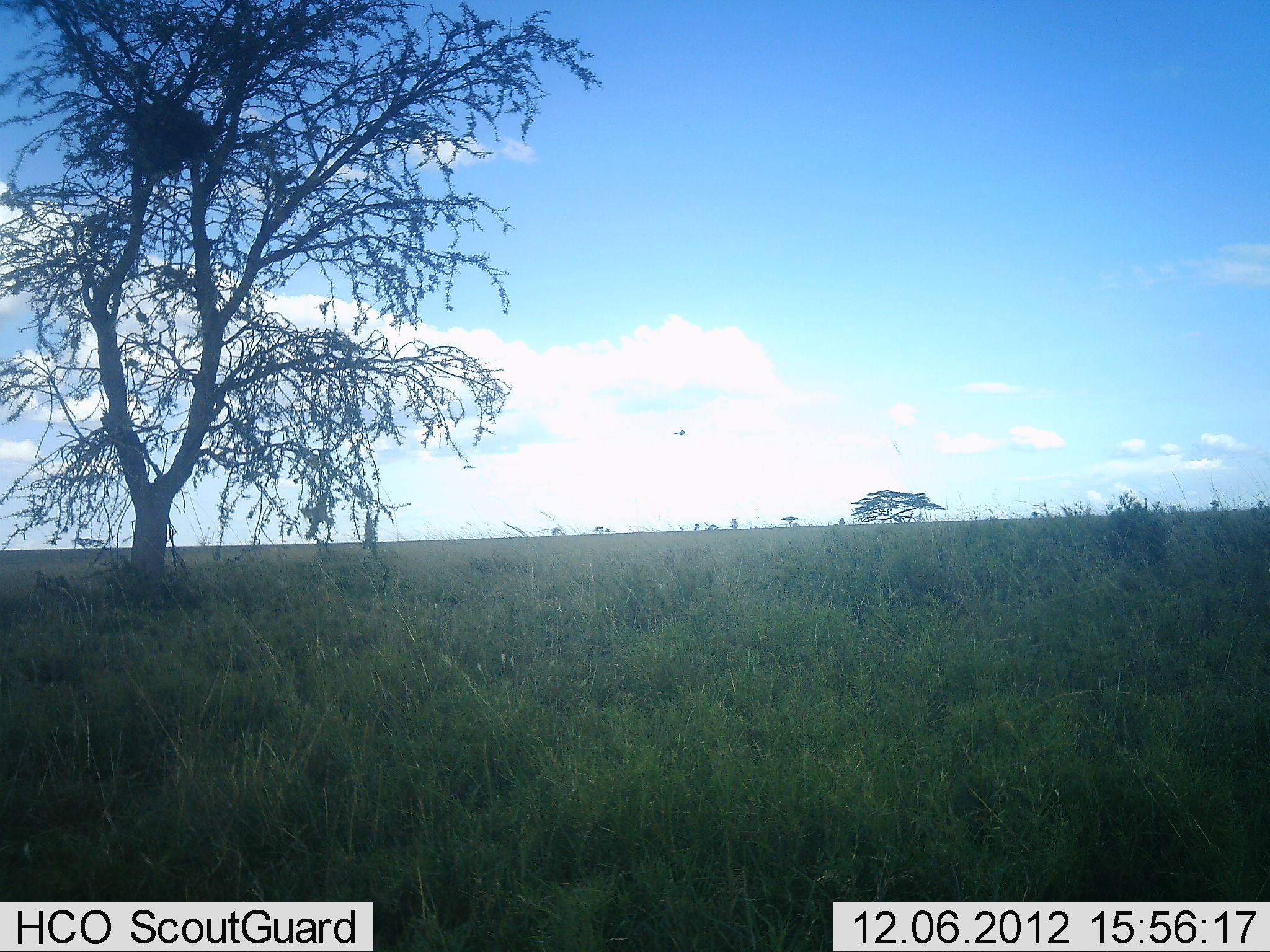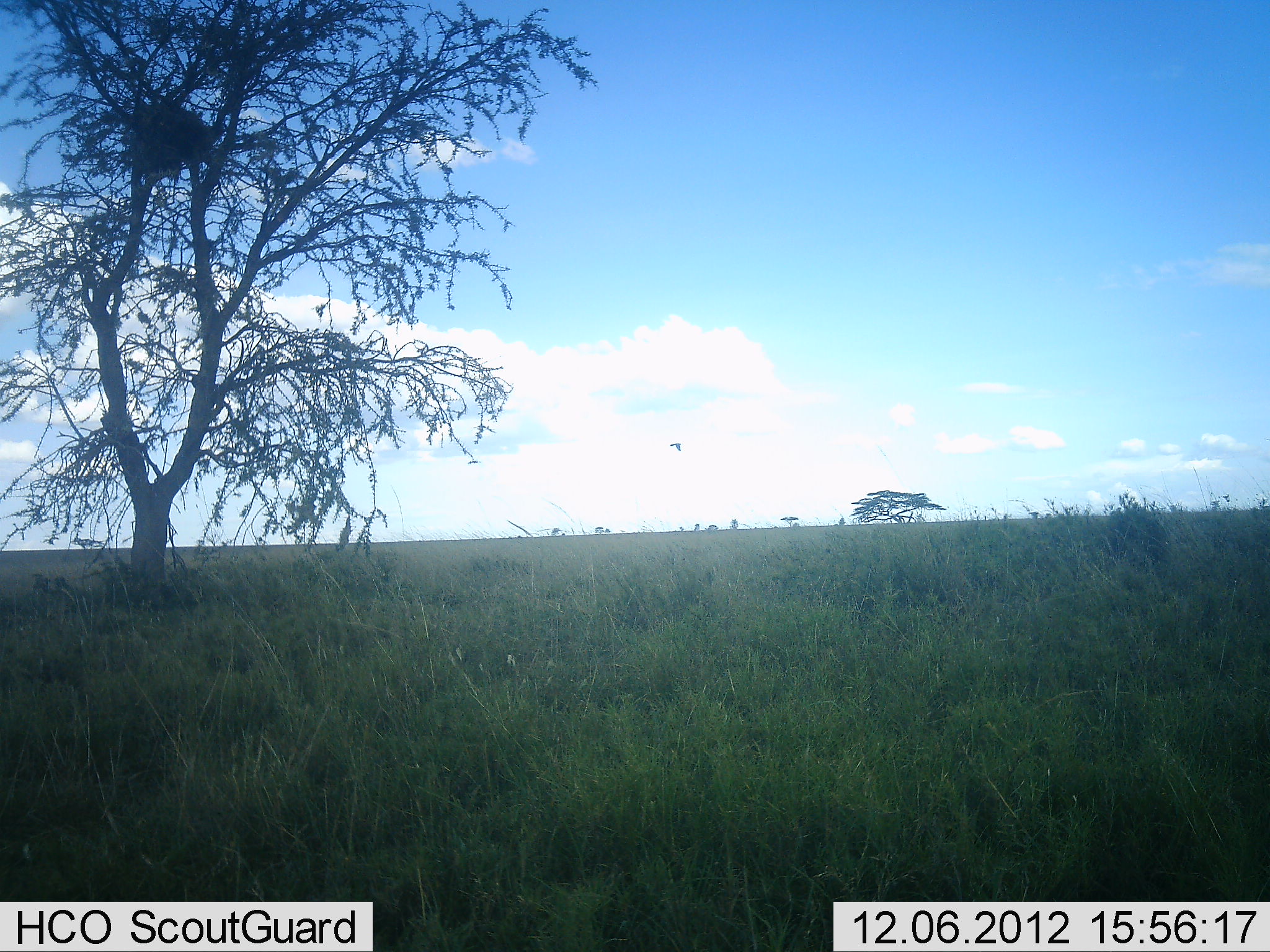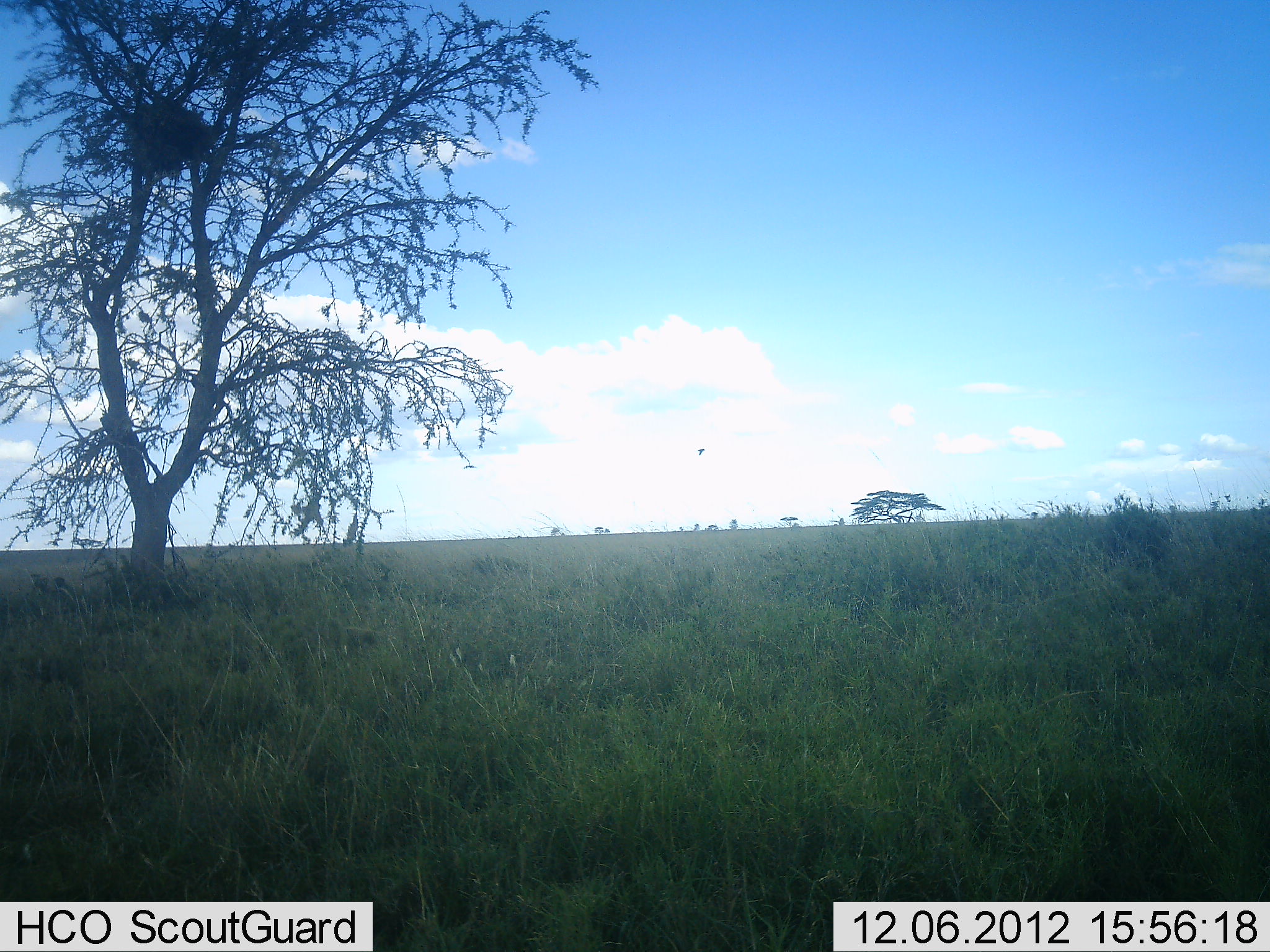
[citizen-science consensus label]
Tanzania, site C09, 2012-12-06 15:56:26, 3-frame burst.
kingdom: Animalia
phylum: Chordata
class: Aves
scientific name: Aves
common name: bird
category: otherbird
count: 1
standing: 0%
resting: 0%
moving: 100%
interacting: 0%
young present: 0%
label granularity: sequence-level